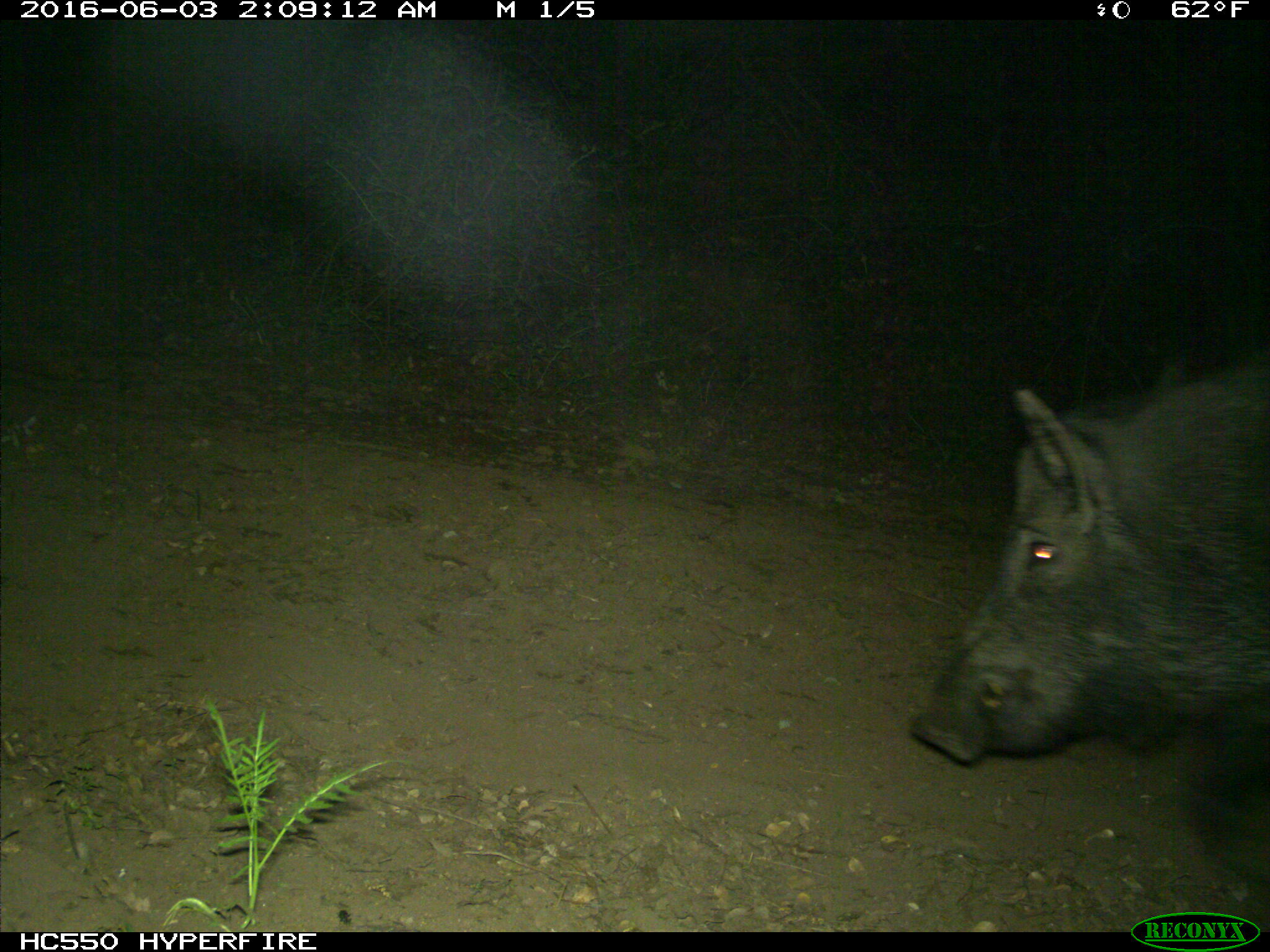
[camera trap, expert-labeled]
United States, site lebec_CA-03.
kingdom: Animalia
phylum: Chordata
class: Mammalia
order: Artiodactyla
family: Suidae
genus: Sus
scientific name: Sus scrofa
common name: wild boar